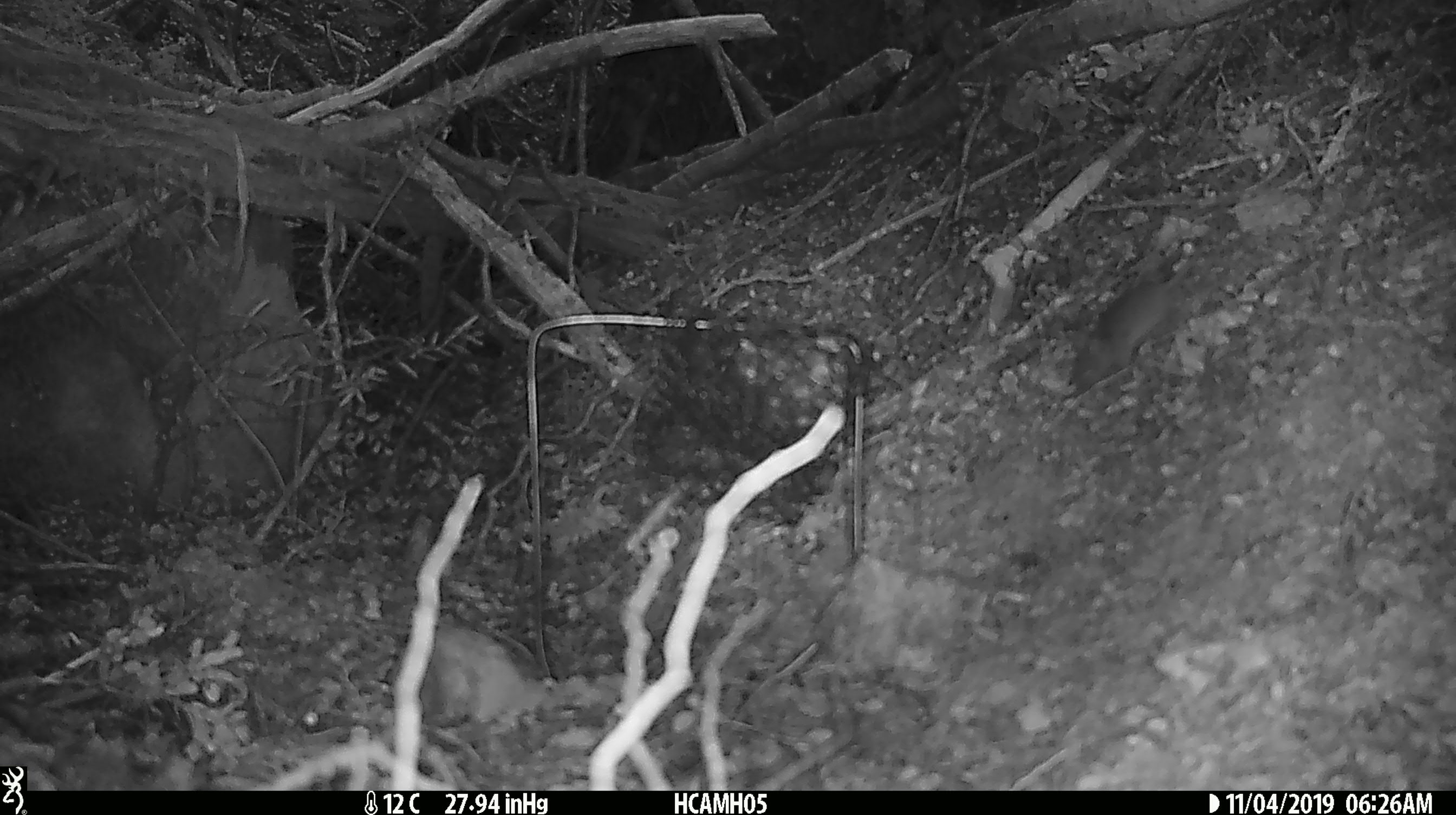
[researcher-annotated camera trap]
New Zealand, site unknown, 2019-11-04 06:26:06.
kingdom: Animalia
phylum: Chordata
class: Mammalia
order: Rodentia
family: Muridae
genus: Mus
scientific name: Mus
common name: mouse